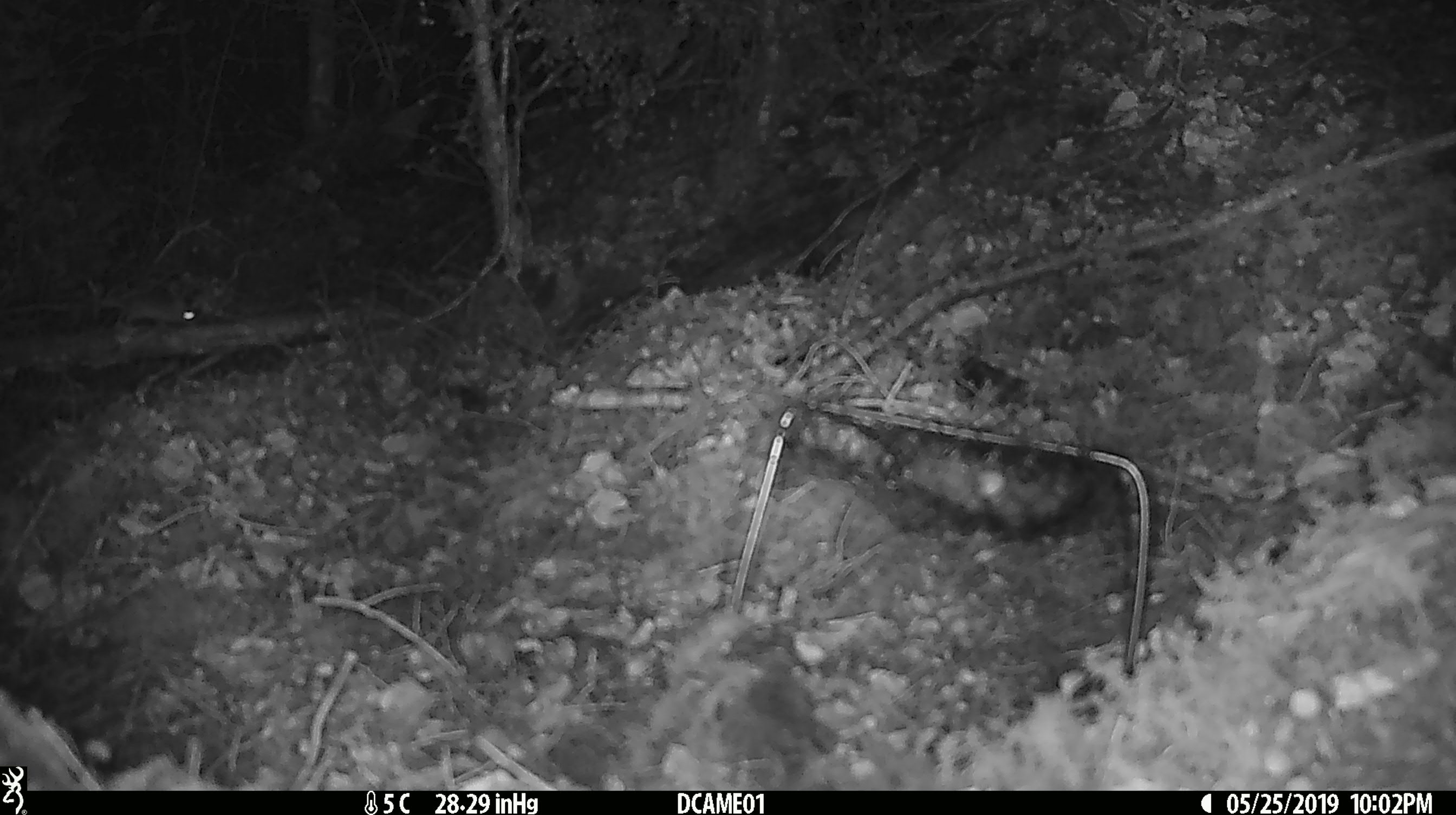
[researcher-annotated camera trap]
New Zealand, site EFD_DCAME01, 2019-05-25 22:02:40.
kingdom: Animalia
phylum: Chordata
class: Mammalia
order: Rodentia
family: Muridae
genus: Mus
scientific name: Mus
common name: mouse